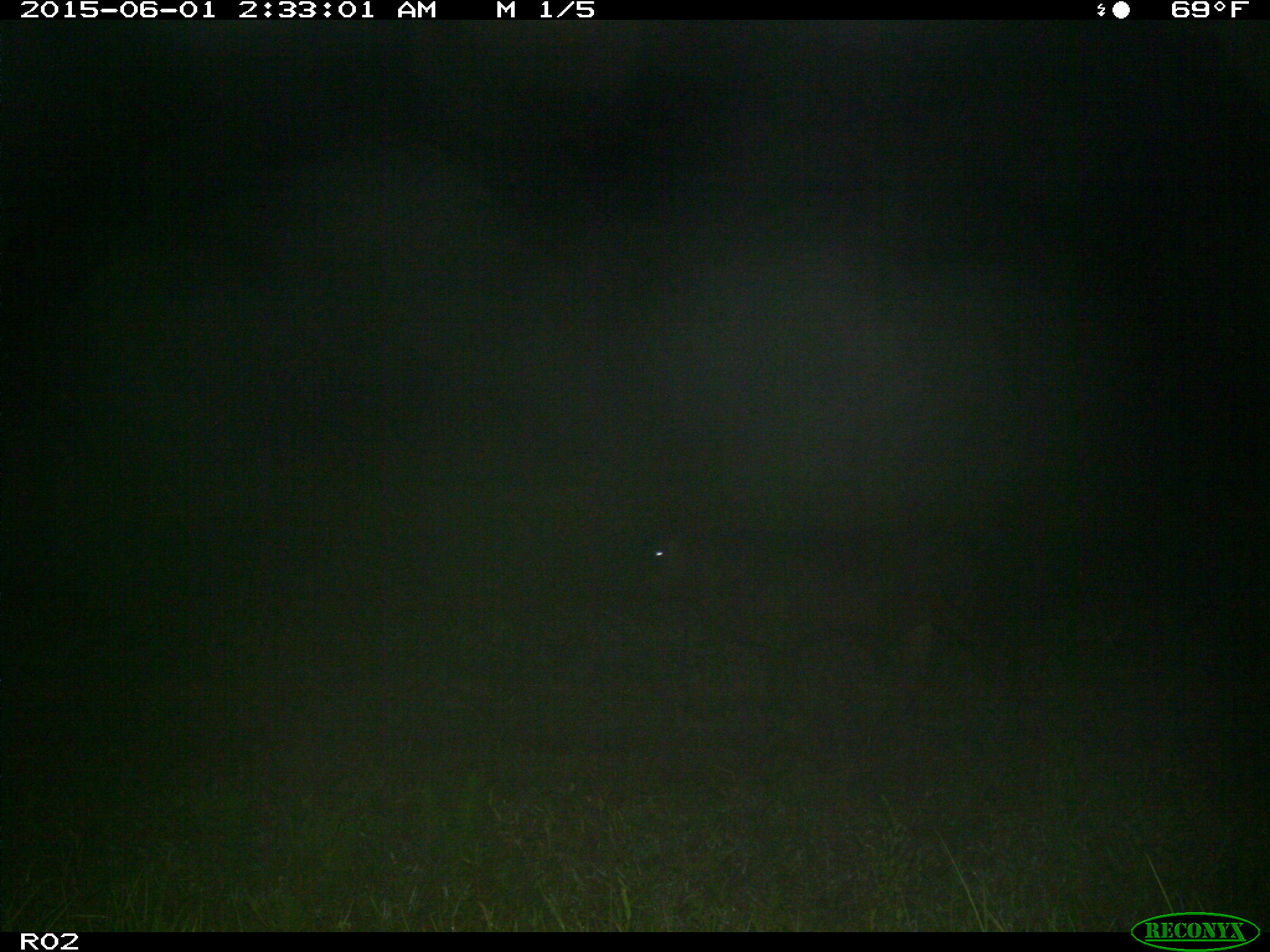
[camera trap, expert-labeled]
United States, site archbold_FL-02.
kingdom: Animalia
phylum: Chordata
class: Mammalia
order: Artiodactyla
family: Bovidae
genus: Bos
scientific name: Bos taurus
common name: domestic cow